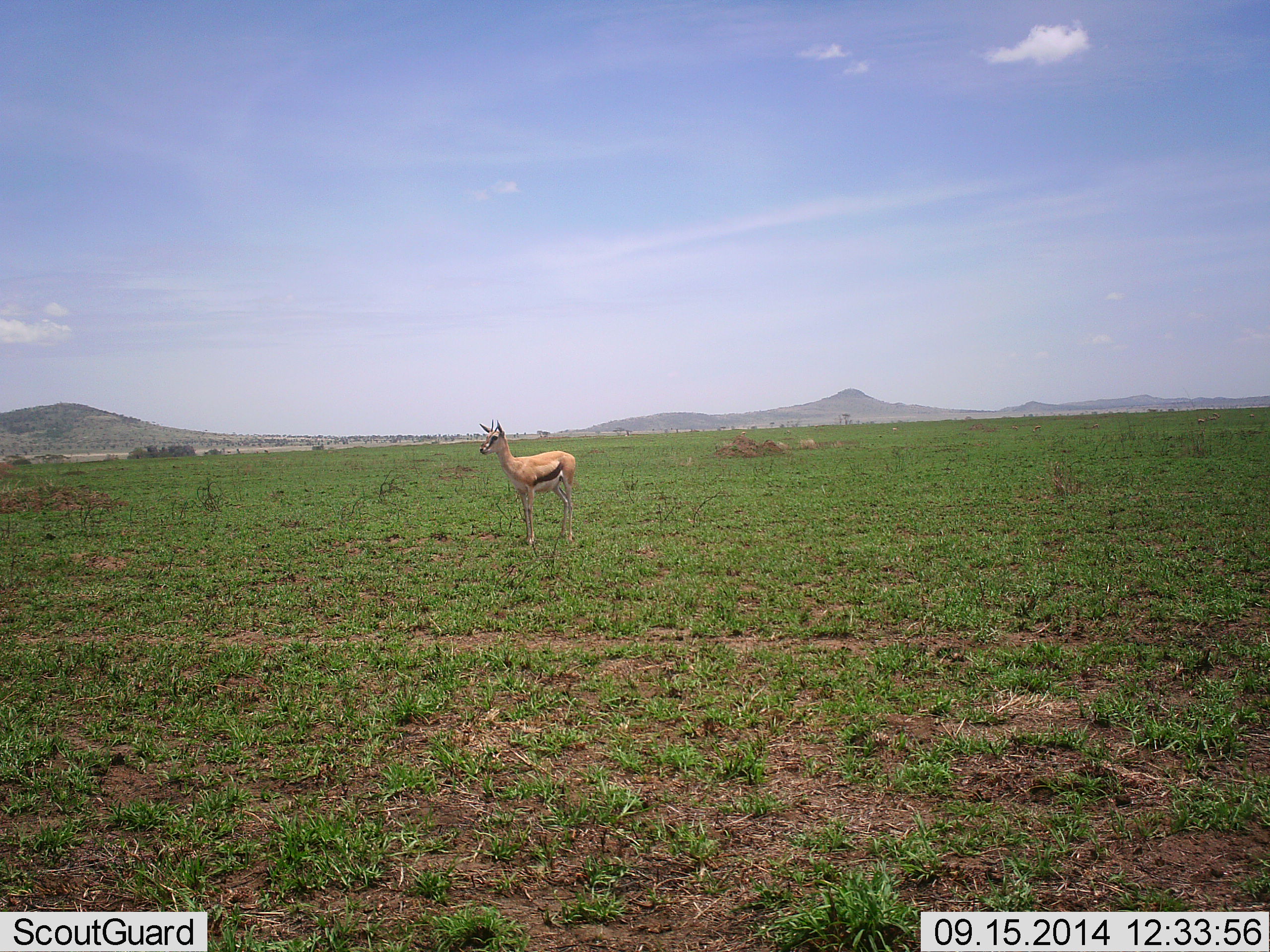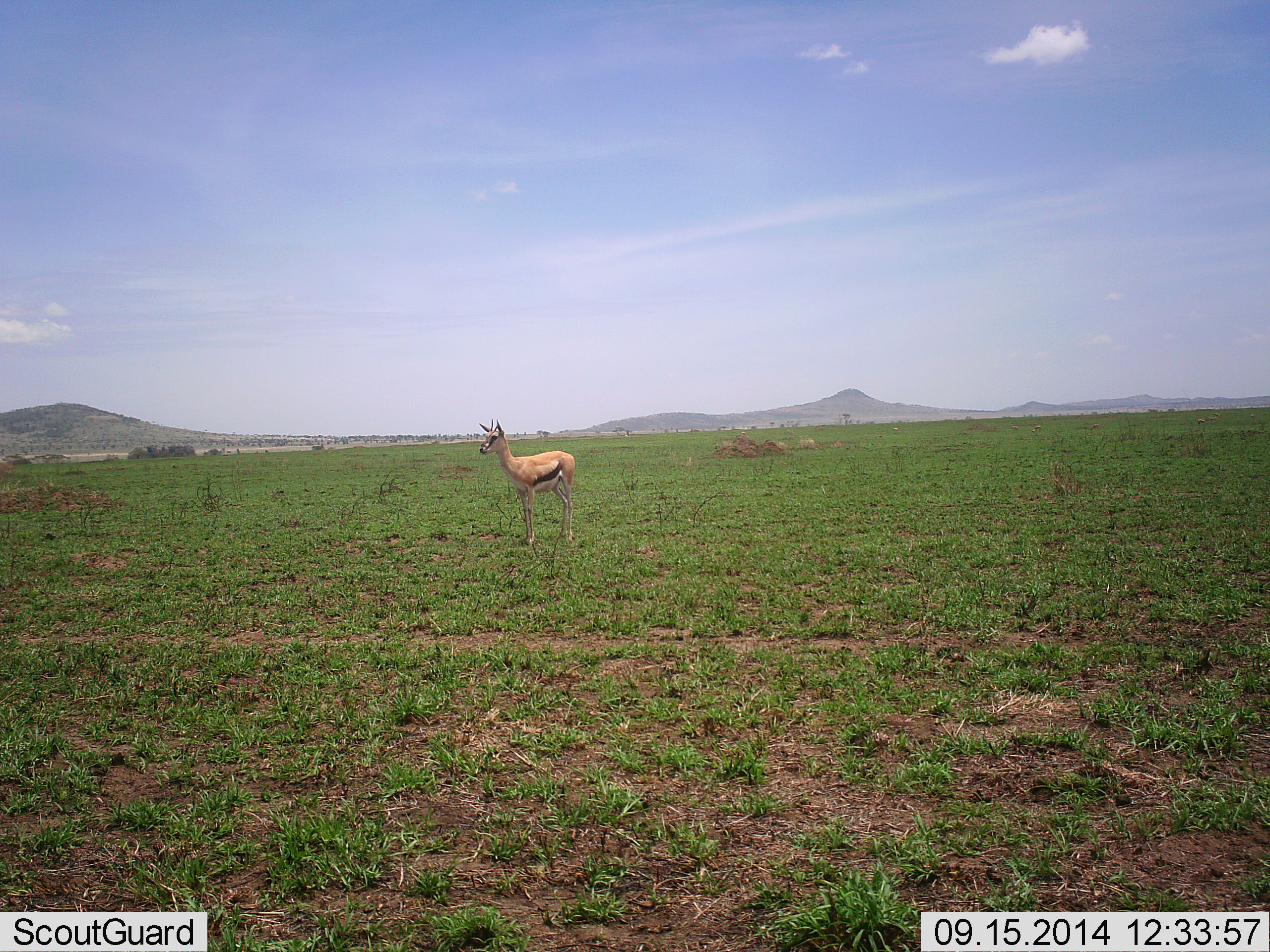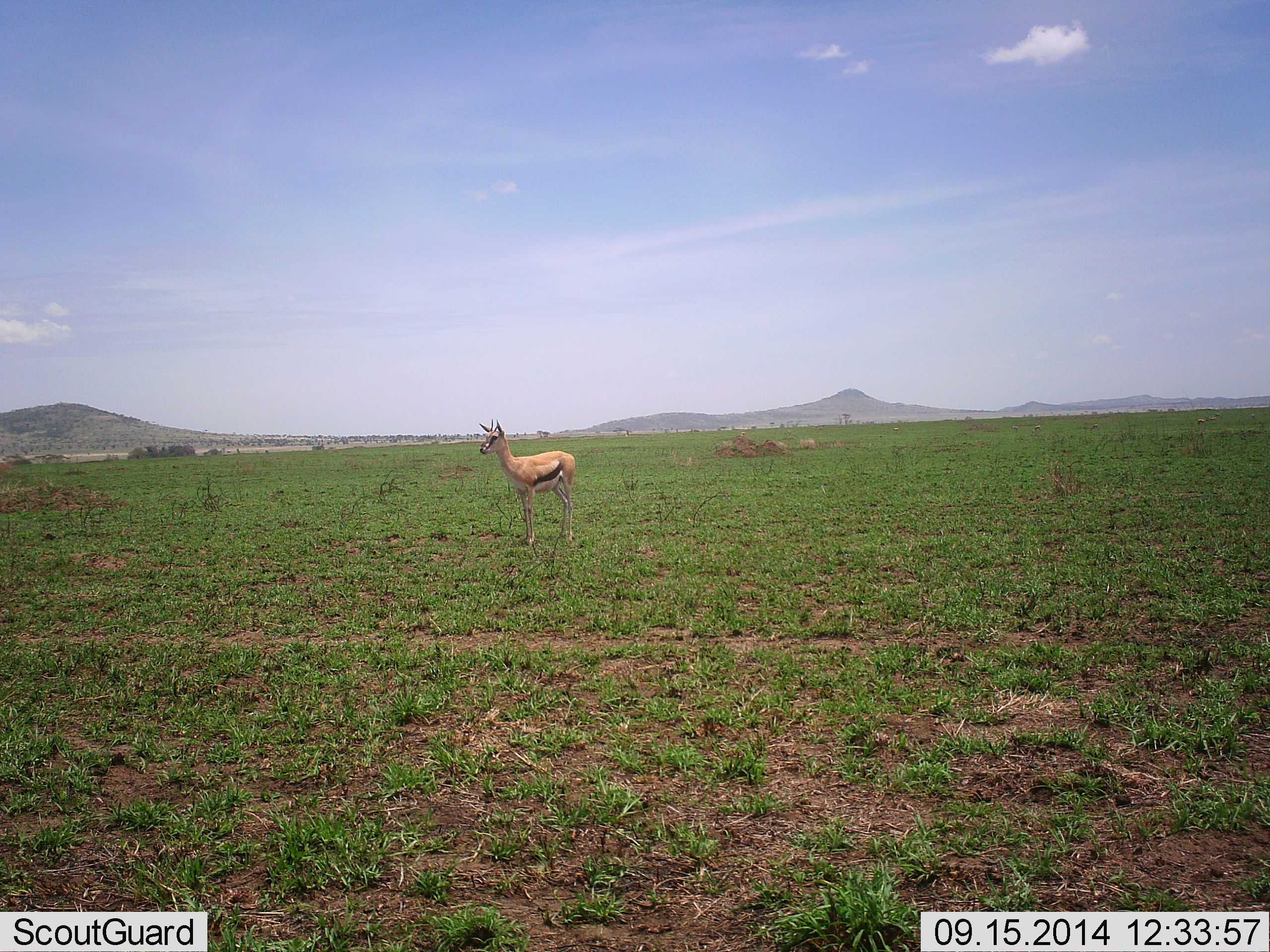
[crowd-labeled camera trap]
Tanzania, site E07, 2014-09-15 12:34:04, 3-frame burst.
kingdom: Animalia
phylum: Chordata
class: Mammalia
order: Artiodactyla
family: Bovidae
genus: Eudorcas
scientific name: Eudorcas thomsonii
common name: thomson's gazelle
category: gazellethomsons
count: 1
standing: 100%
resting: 10%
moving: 0%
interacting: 0%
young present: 10%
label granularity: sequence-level